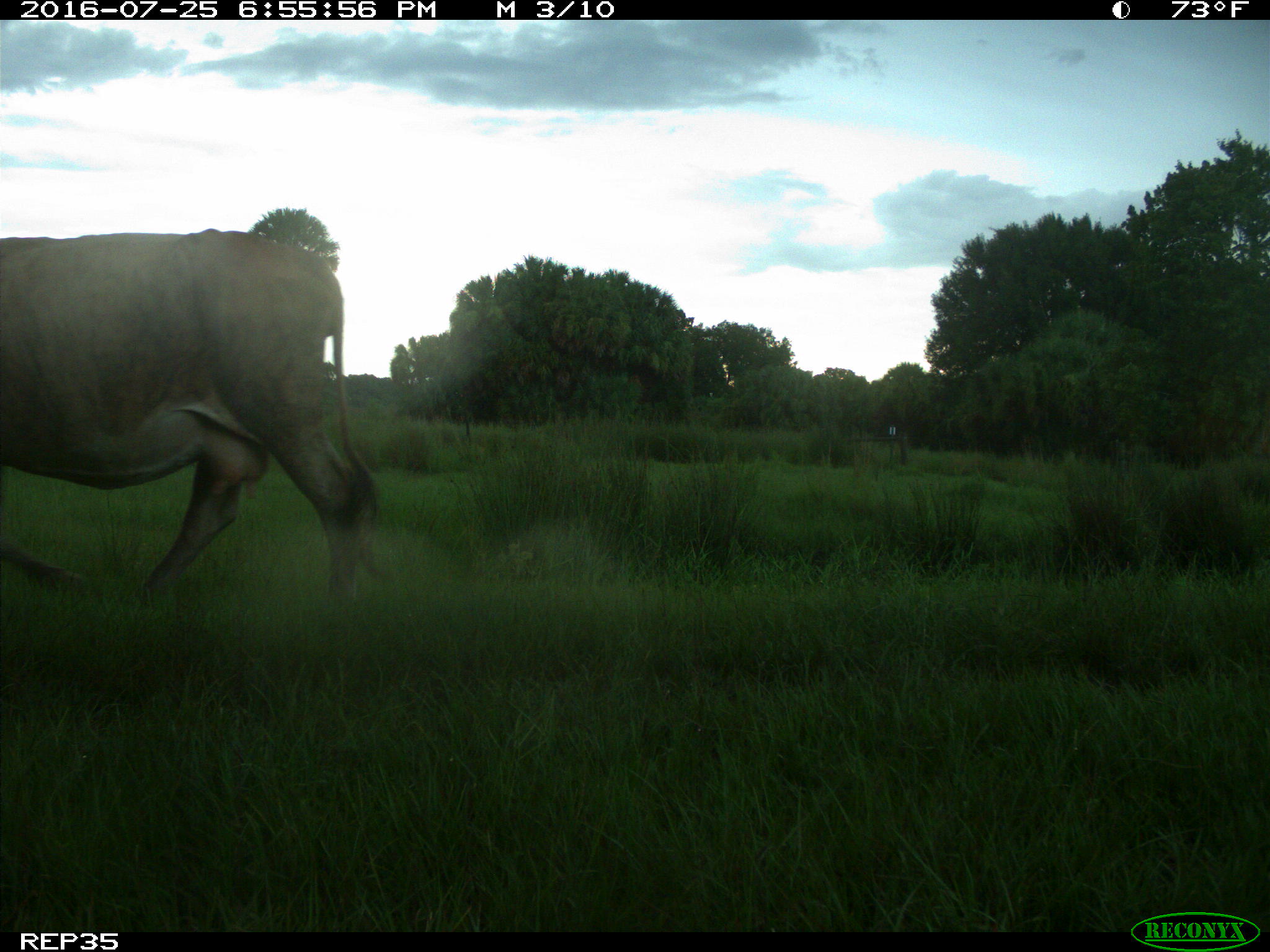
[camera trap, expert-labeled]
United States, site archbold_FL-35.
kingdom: Animalia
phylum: Chordata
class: Mammalia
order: Artiodactyla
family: Bovidae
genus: Bos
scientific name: Bos taurus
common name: domestic cow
Bos taurus (domestic cow).